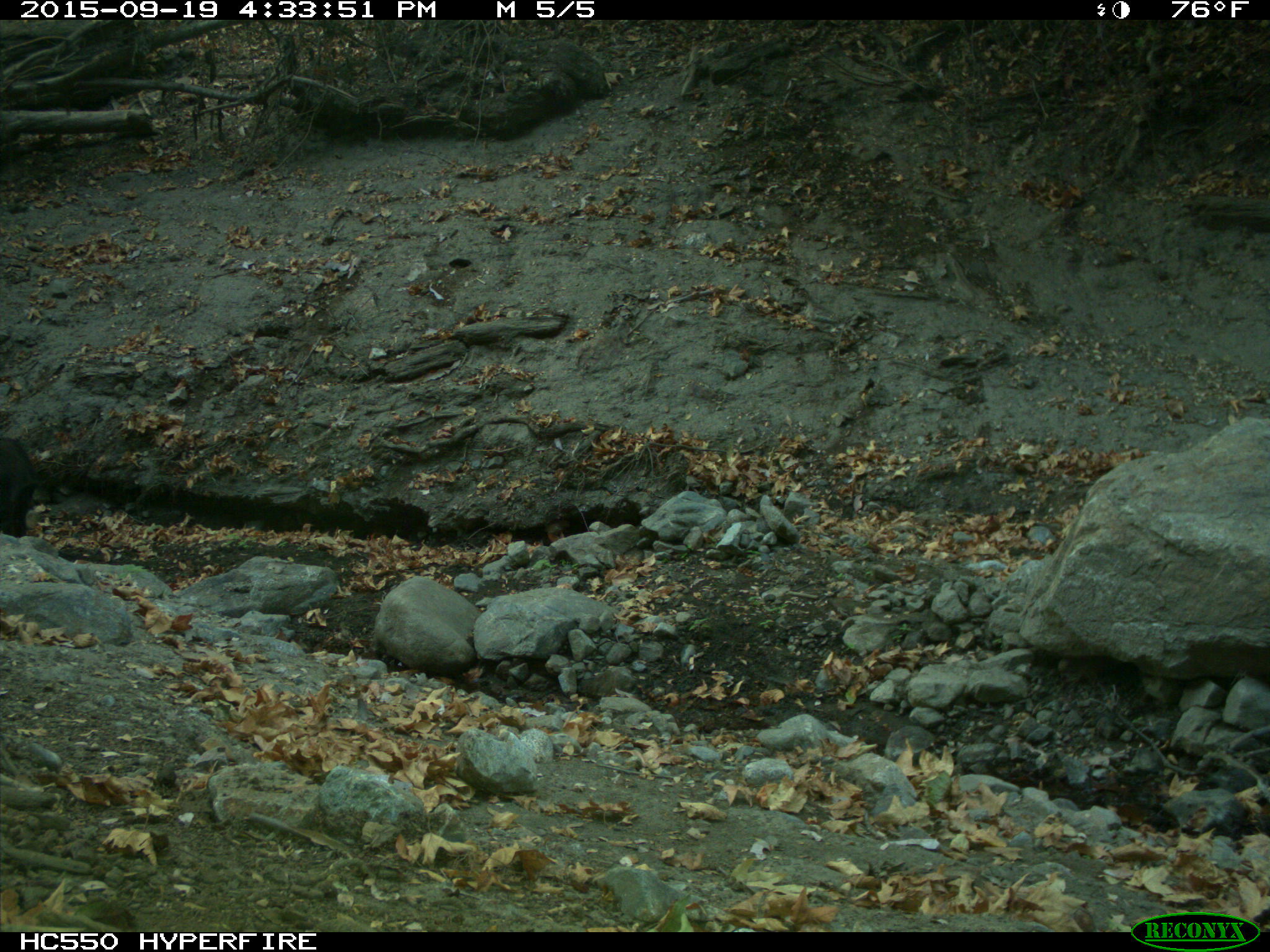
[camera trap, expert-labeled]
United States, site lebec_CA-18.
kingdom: Animalia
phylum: Chordata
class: Mammalia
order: Artiodactyla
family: Suidae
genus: Sus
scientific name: Sus scrofa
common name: wild boar